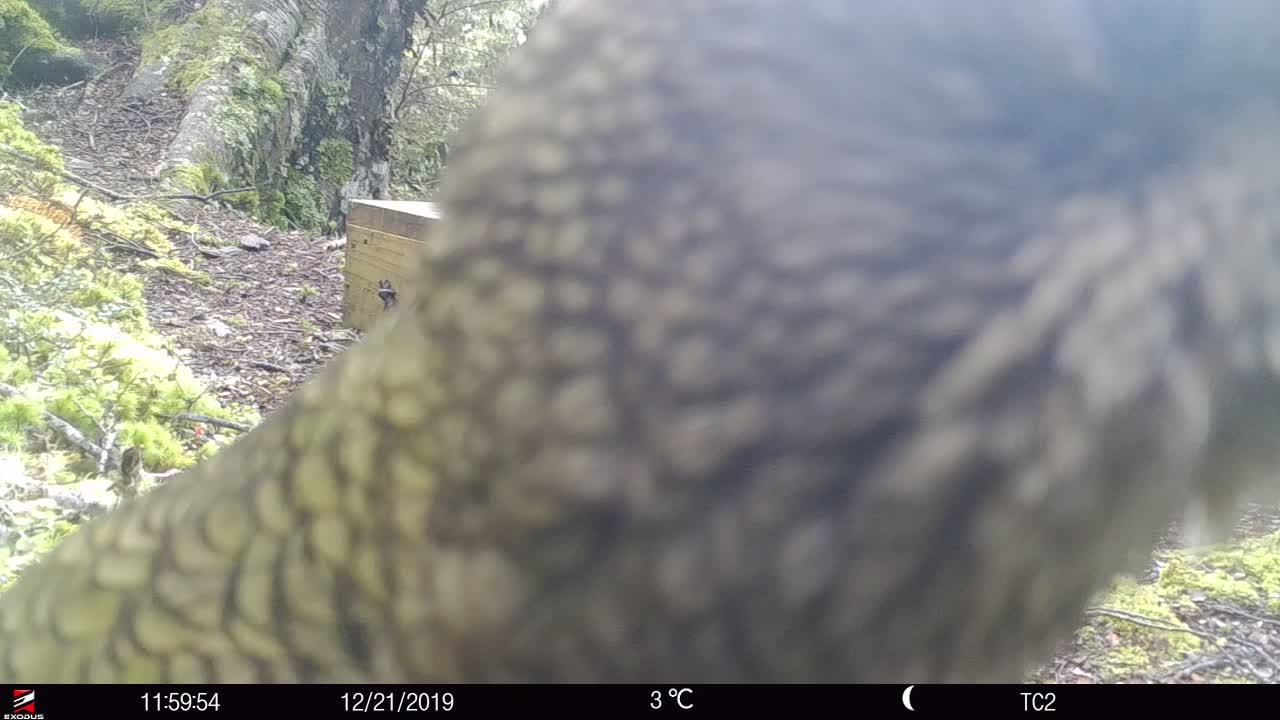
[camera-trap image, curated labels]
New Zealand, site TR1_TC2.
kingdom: Animalia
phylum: Chordata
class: Aves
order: Psittaciformes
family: Strigopidae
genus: Nestor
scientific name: Nestor notabilis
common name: kea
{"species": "kea (Nestor notabilis)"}